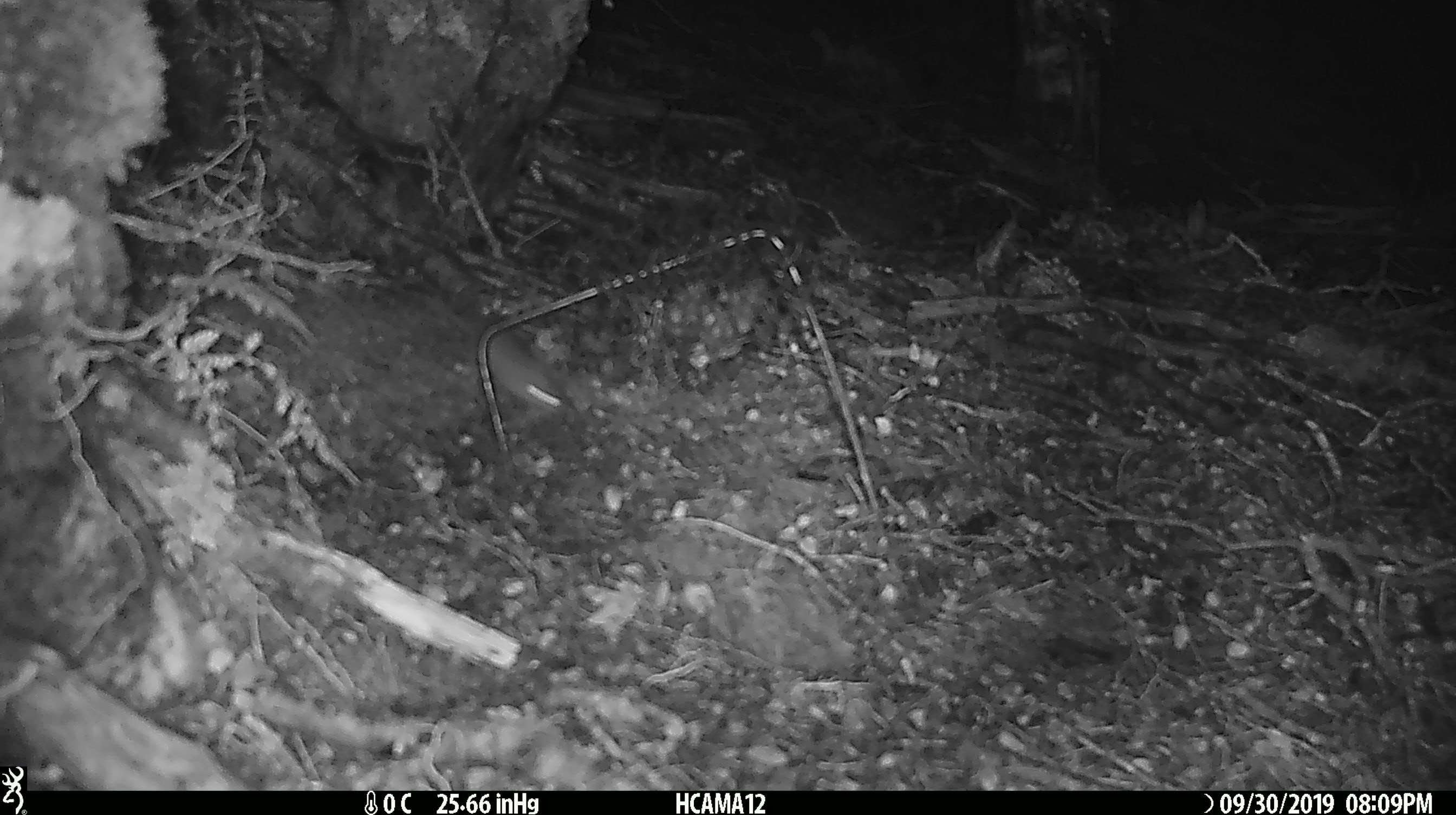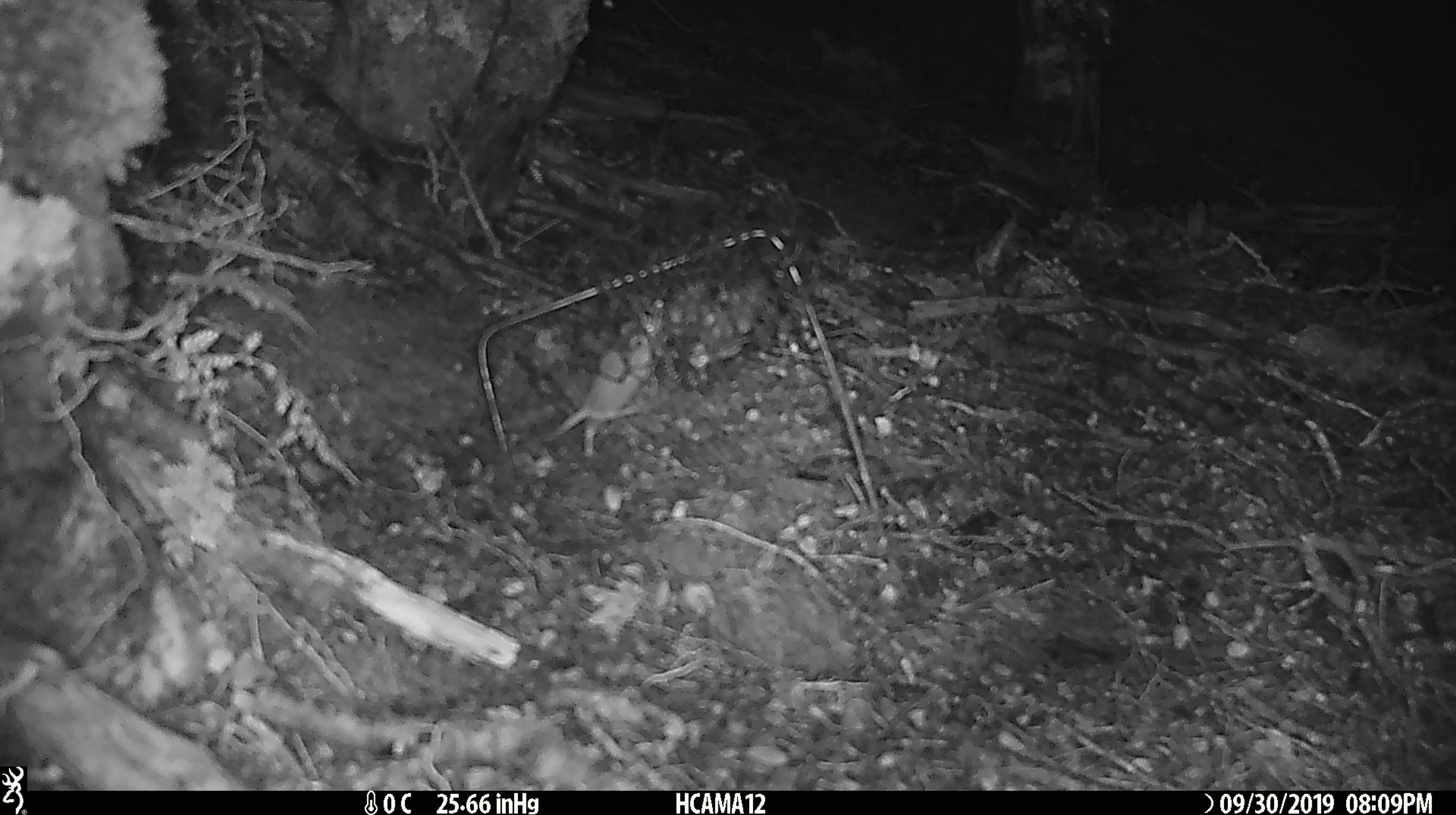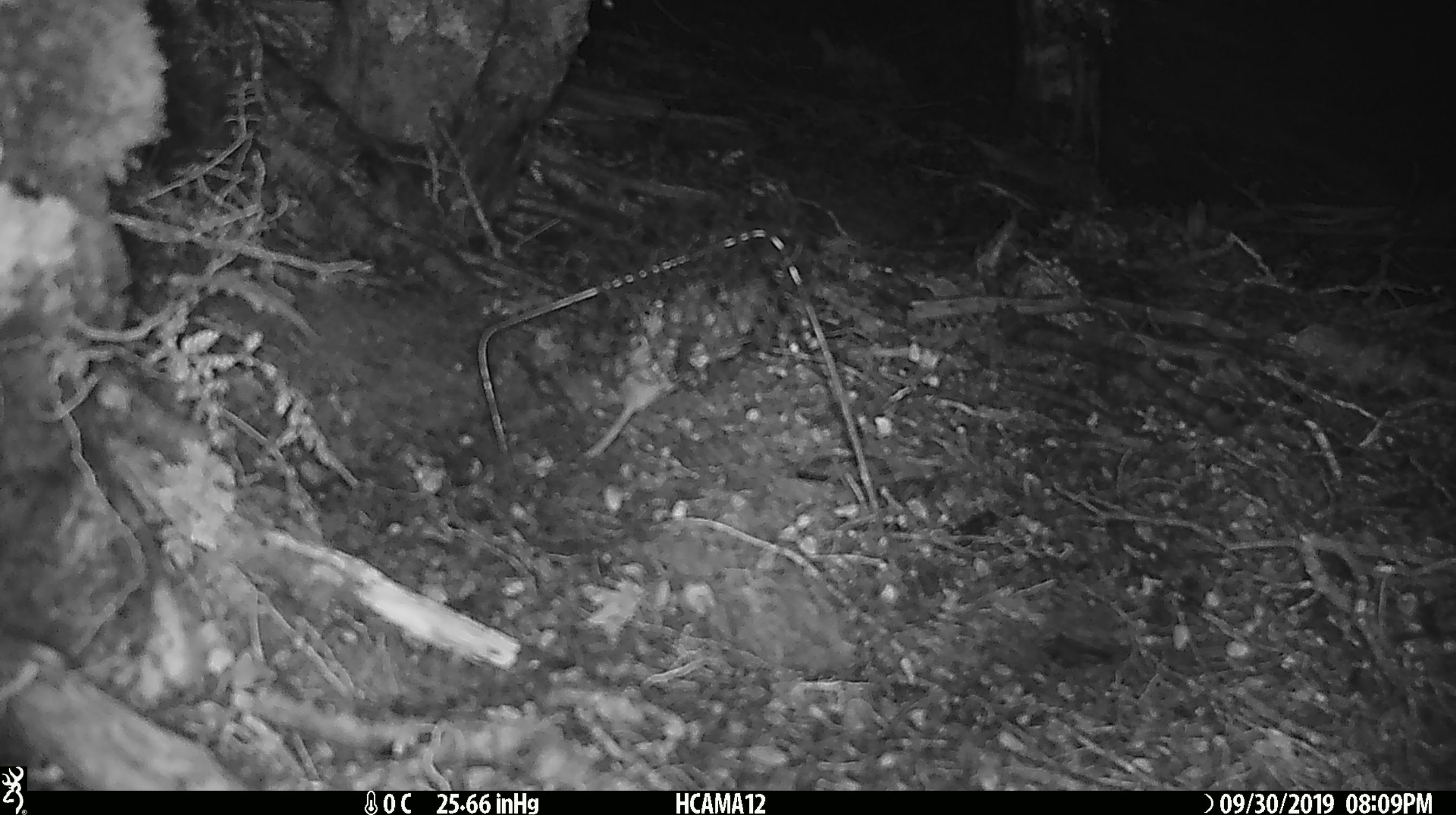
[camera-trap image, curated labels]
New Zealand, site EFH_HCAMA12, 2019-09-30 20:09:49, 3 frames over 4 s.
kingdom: Animalia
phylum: Chordata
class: Mammalia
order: Rodentia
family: Muridae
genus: Mus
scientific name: Mus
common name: mouse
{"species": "mouse (Mus)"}